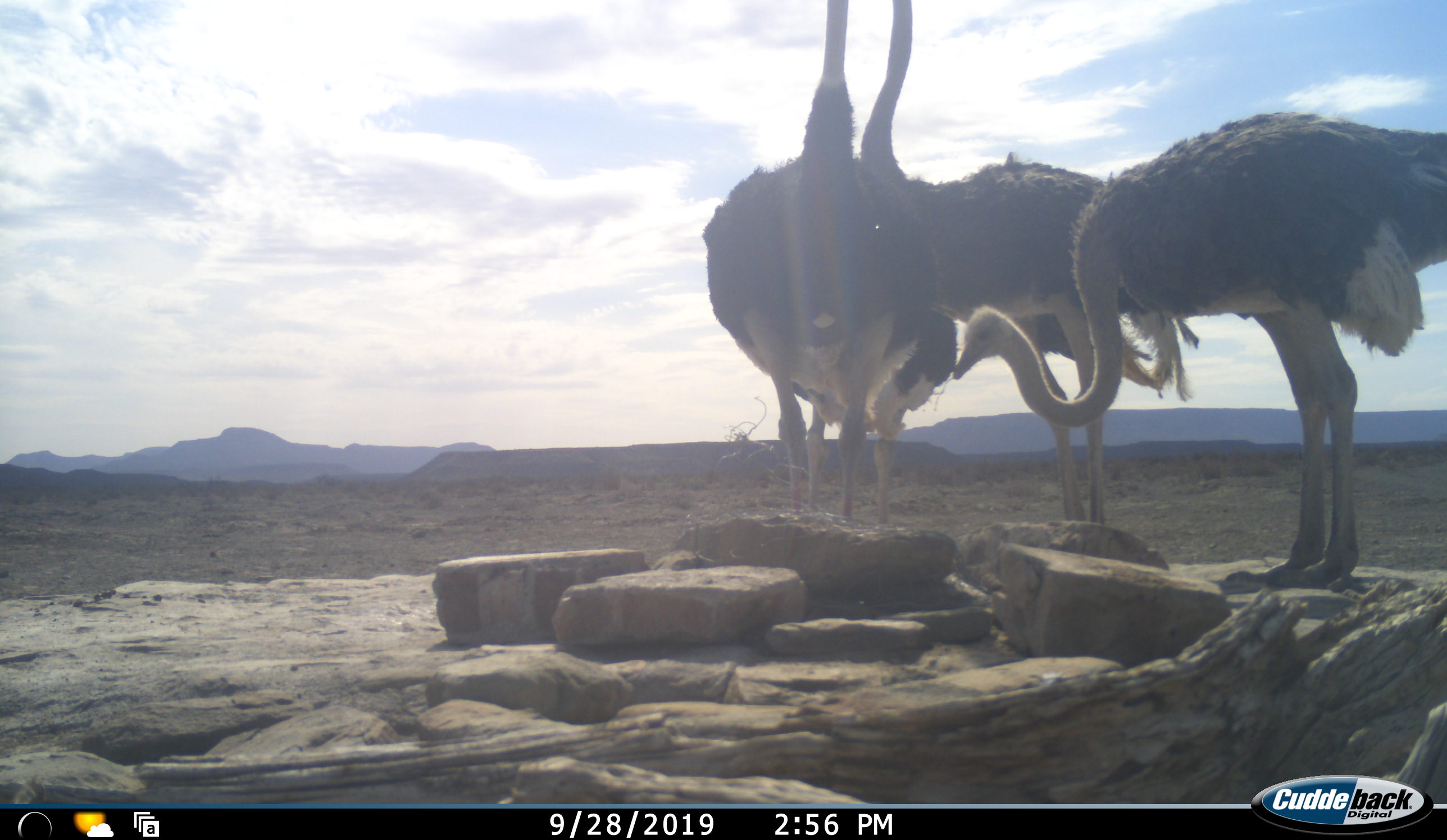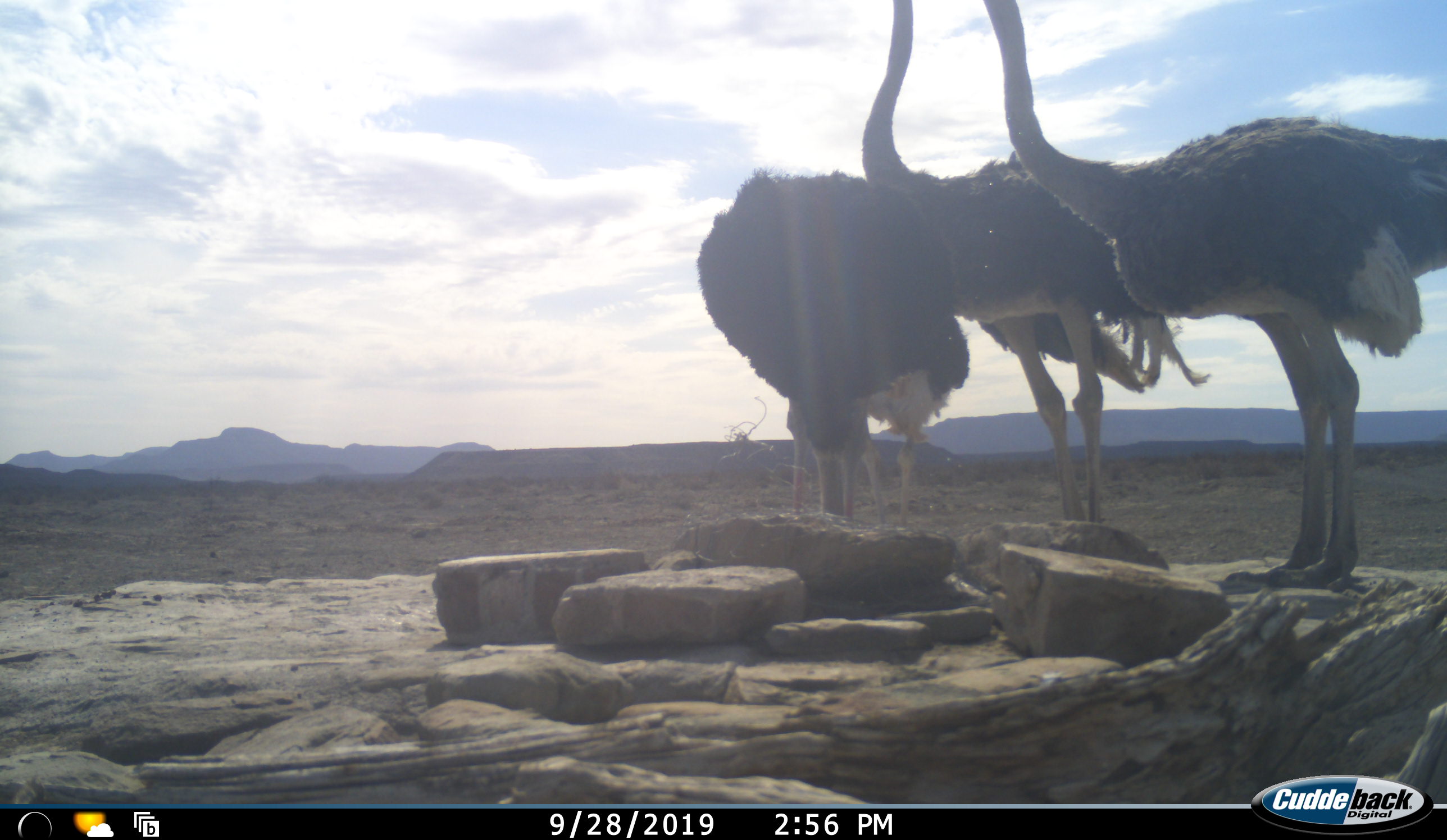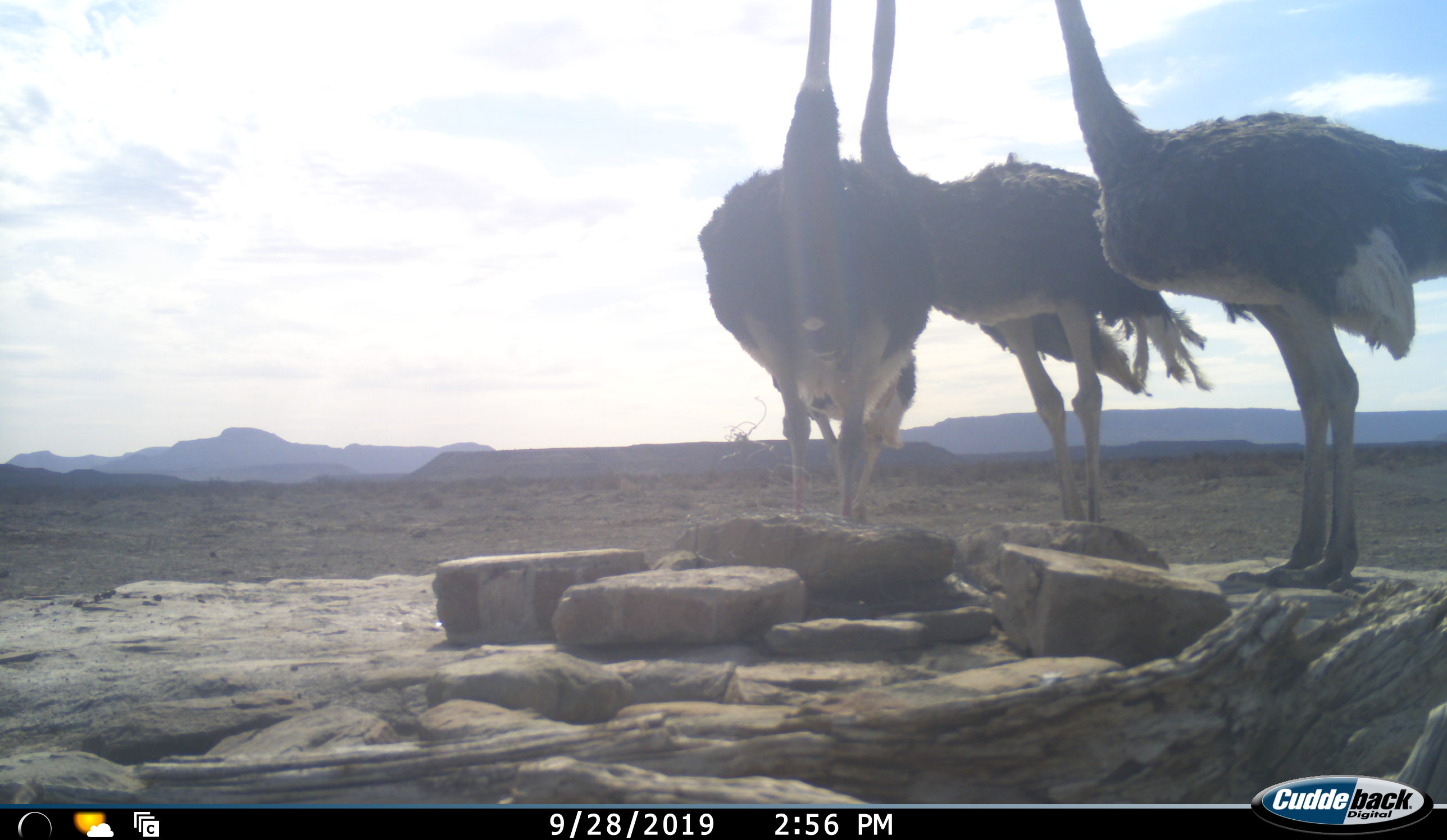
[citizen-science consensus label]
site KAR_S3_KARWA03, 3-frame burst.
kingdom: Animalia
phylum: Chordata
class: Aves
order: Struthioniformes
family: Struthionidae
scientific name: Struthionidae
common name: ostrich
Ostrich (Struthionidae), count 3. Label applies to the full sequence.